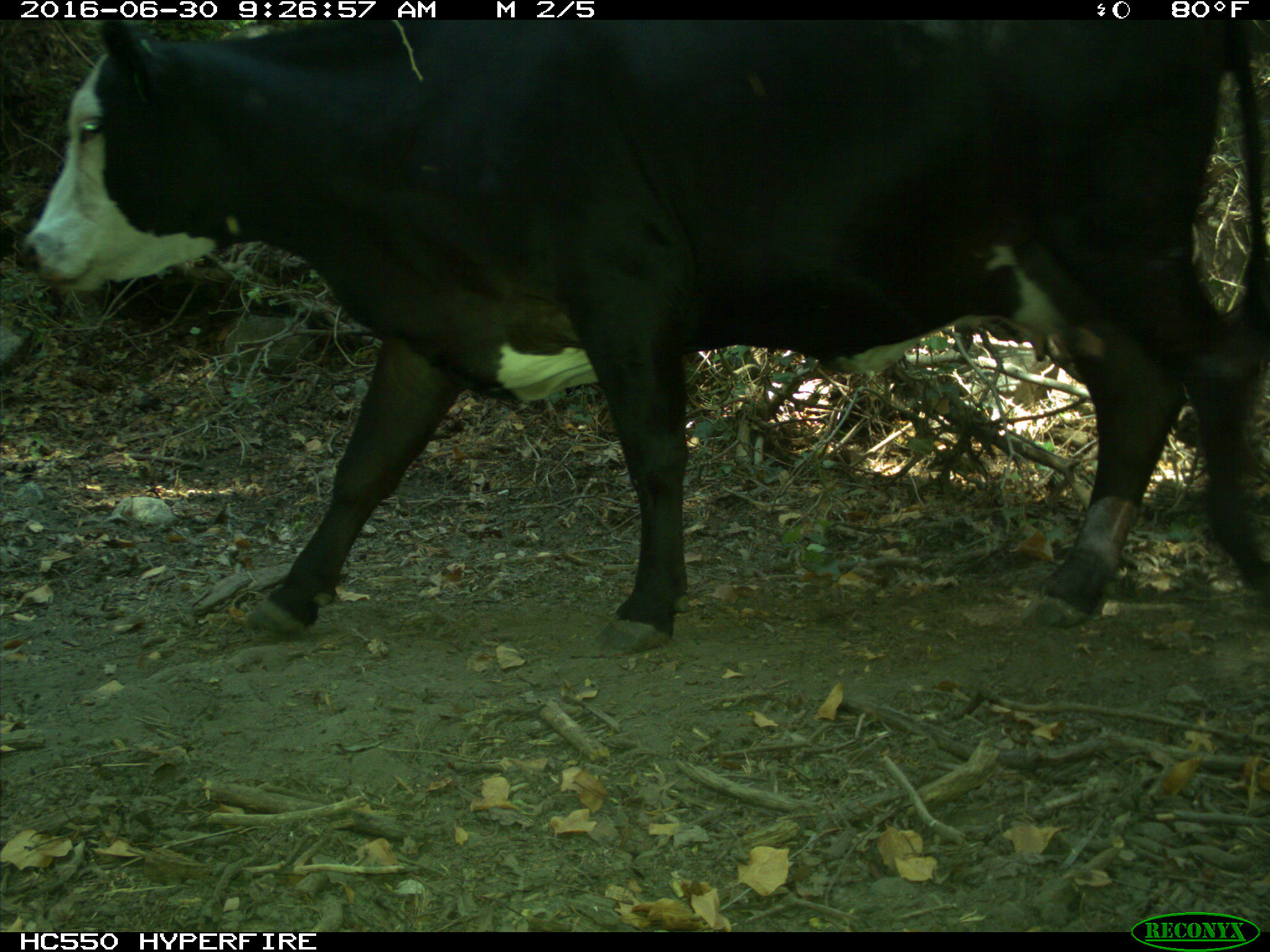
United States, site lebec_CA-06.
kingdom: Animalia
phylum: Chordata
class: Mammalia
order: Artiodactyla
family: Bovidae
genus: Bos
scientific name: Bos taurus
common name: domestic cow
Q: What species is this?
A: Bos taurus (domestic cow).